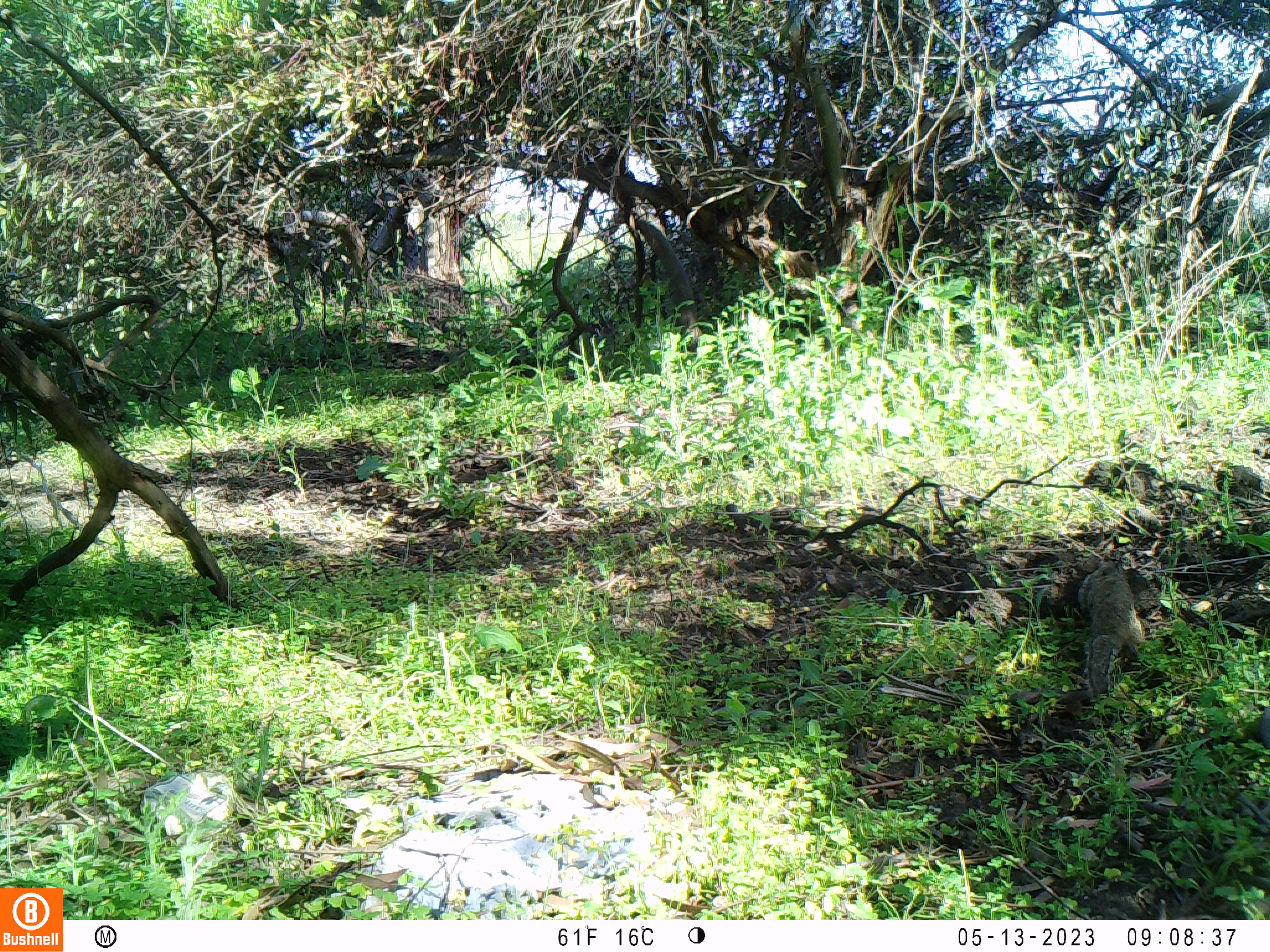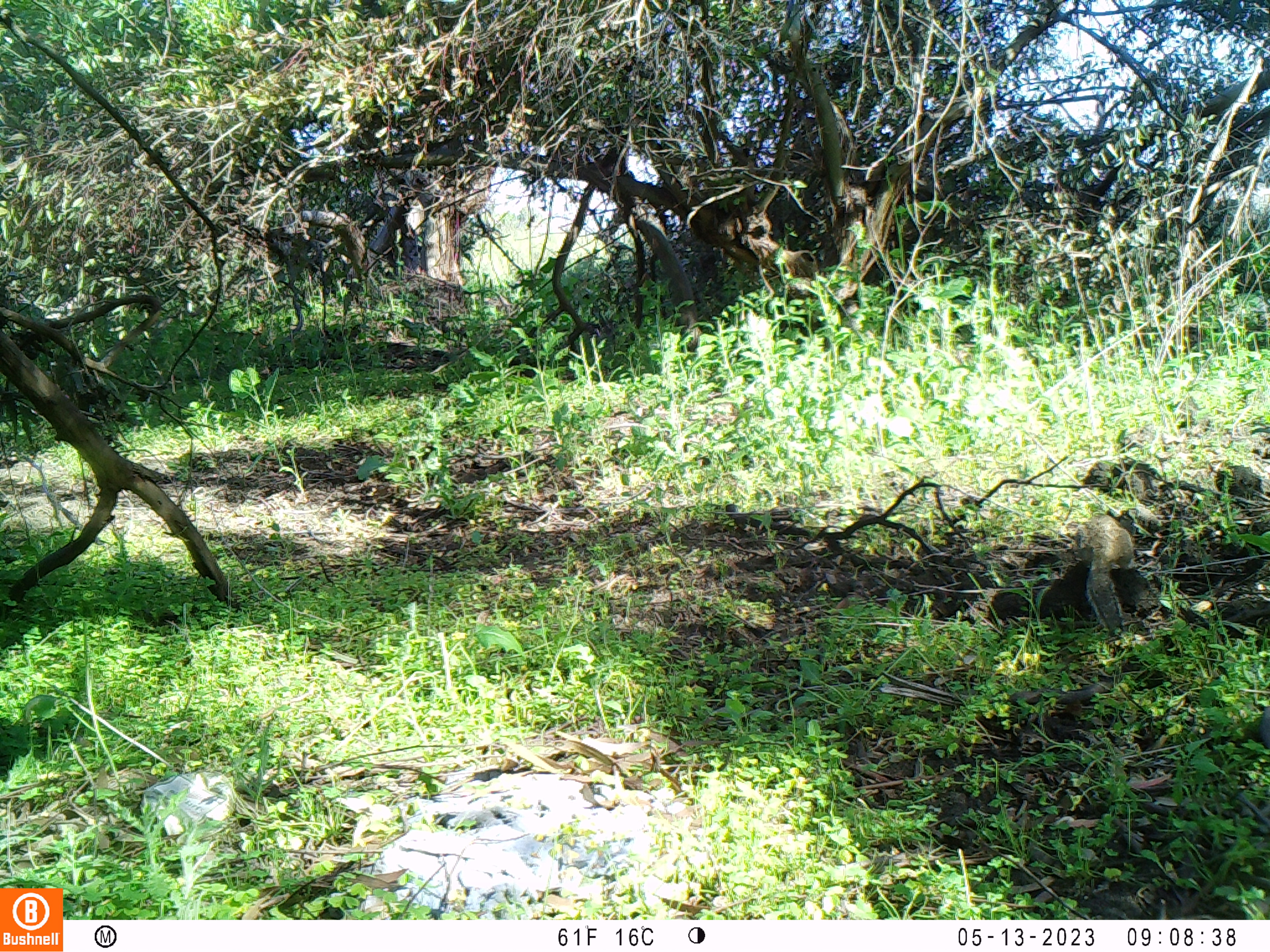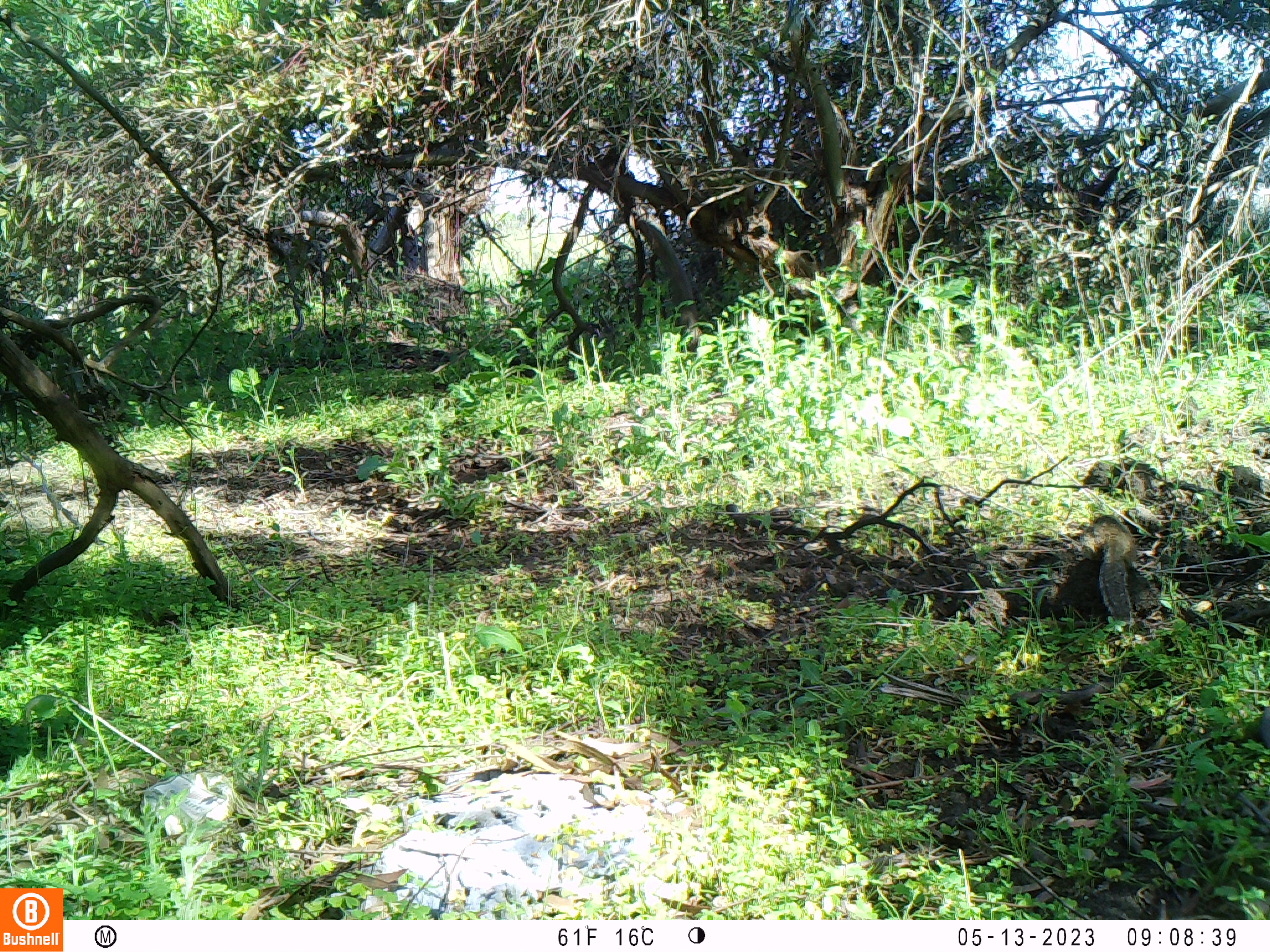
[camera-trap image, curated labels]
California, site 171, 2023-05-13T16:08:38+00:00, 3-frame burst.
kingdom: Animalia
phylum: Chordata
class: Mammalia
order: Rodentia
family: Sciuridae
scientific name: Sciuridae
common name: squirrel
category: unknown squirrel